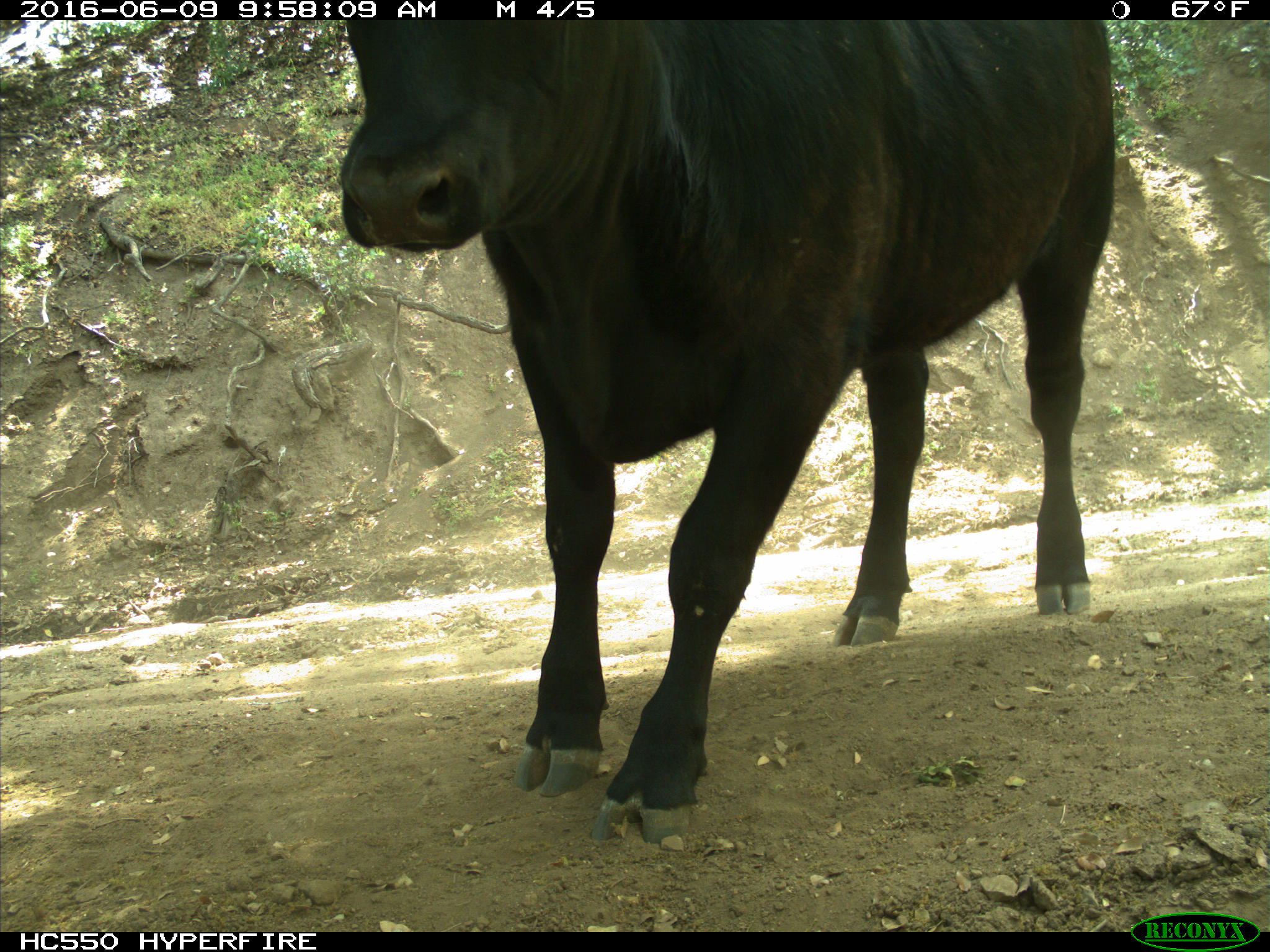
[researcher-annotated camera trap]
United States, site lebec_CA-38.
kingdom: Animalia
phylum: Chordata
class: Mammalia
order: Artiodactyla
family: Bovidae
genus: Bos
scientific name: Bos taurus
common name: domestic cow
Bos taurus (domestic cow).